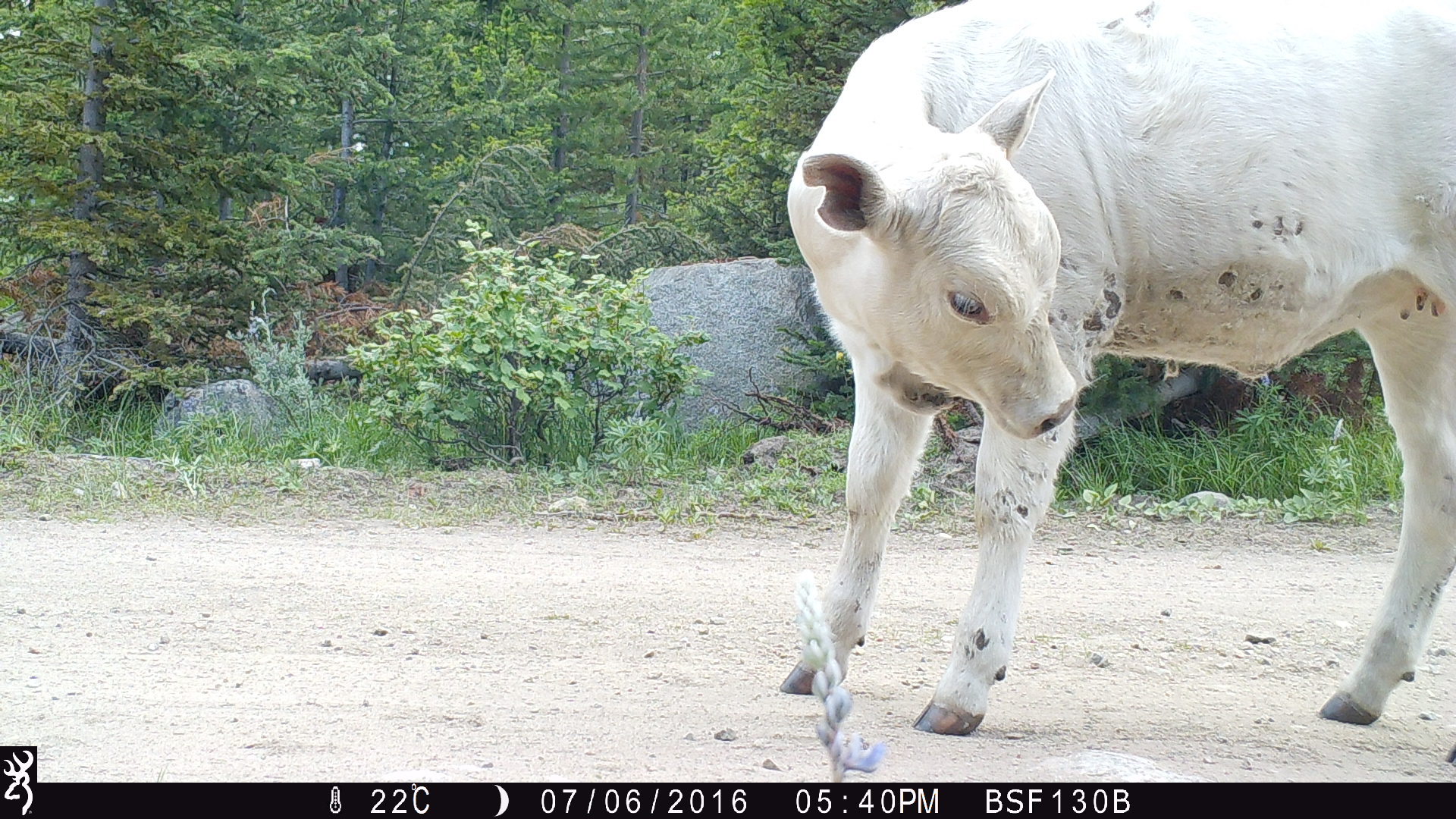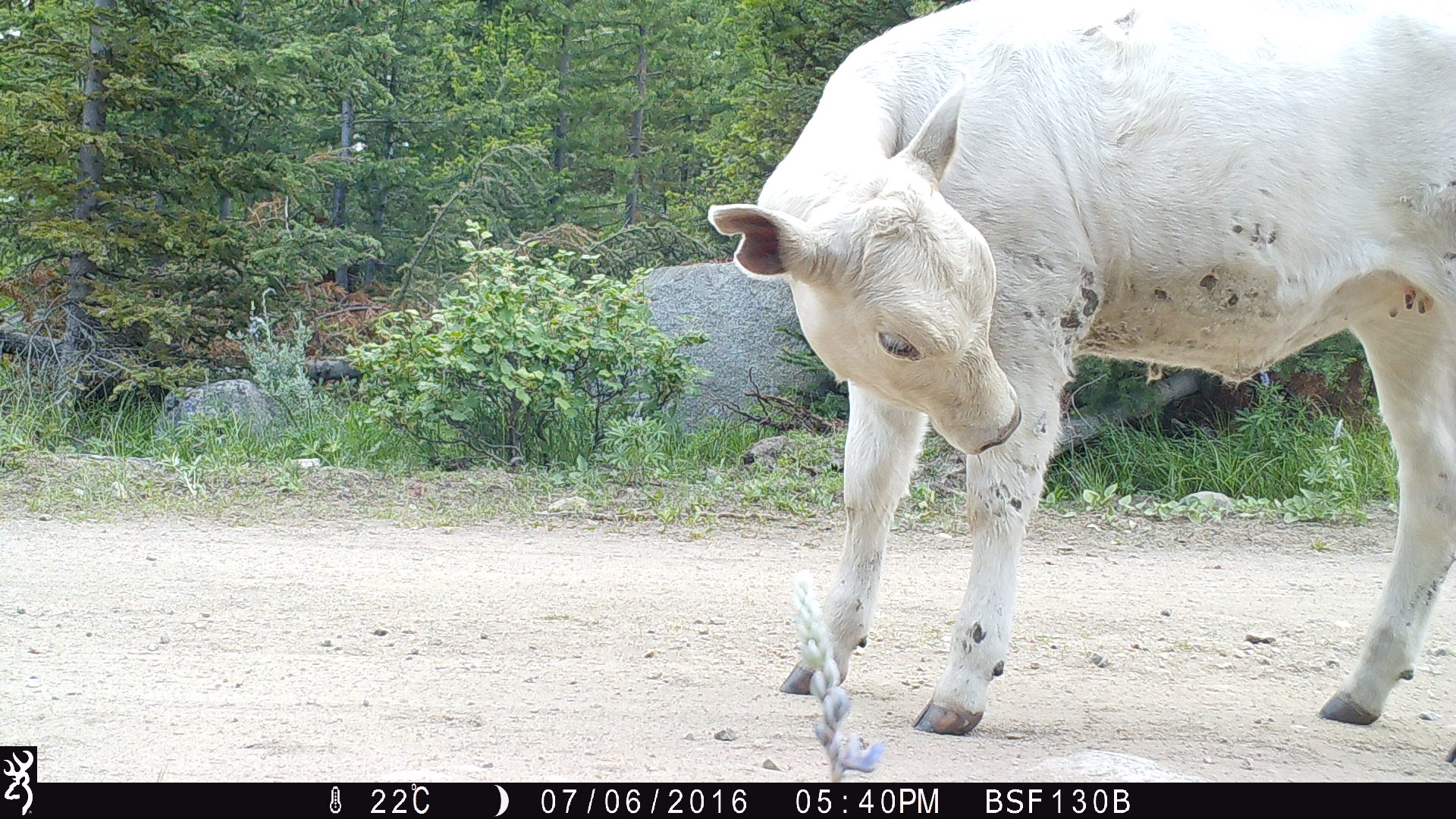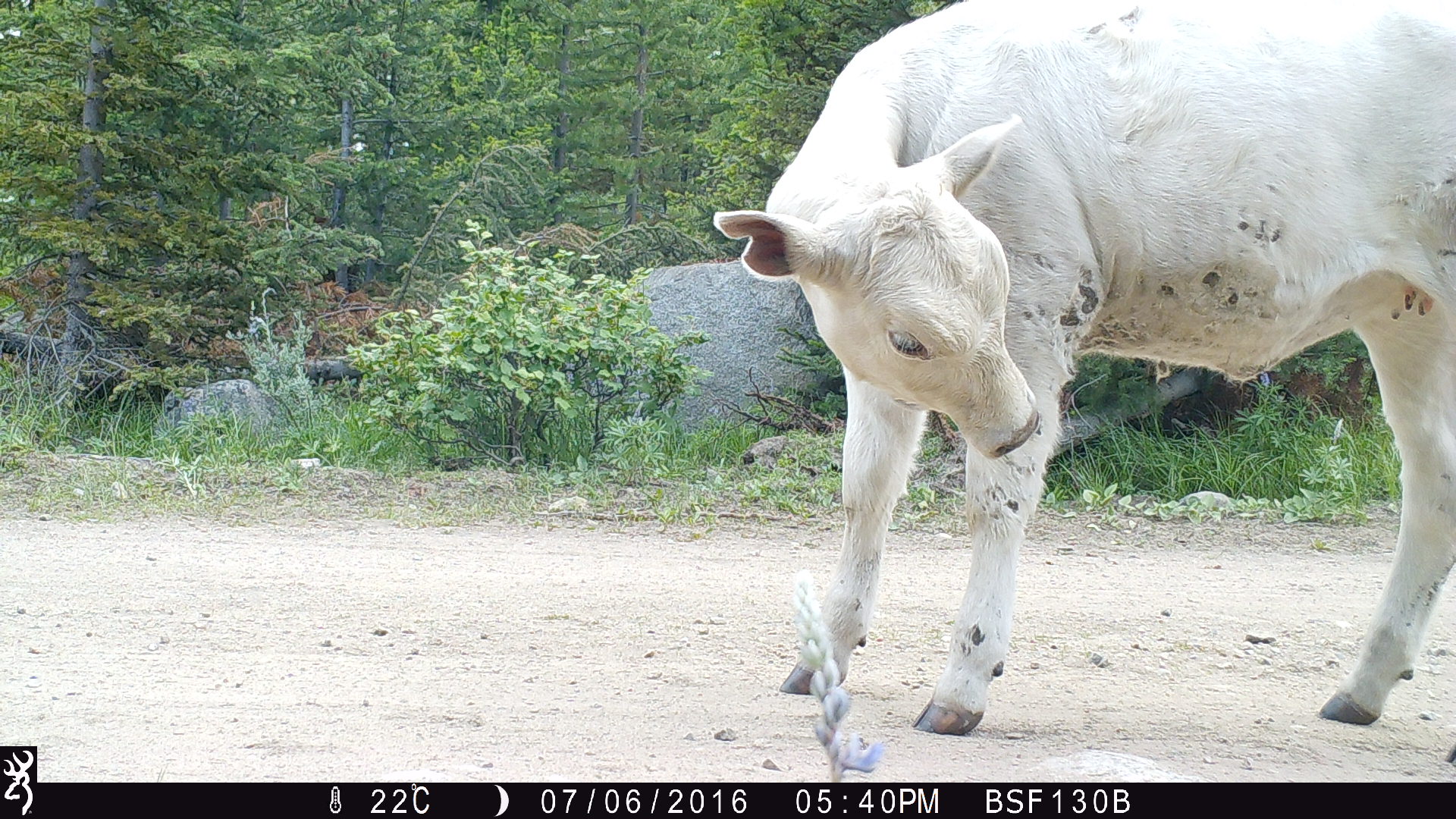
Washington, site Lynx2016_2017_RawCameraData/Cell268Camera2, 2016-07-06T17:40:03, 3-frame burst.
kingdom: Animalia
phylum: Chordata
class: Mammalia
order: Artiodactyla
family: Bovidae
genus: Bos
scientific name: Bos taurus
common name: domestic cattle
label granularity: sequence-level